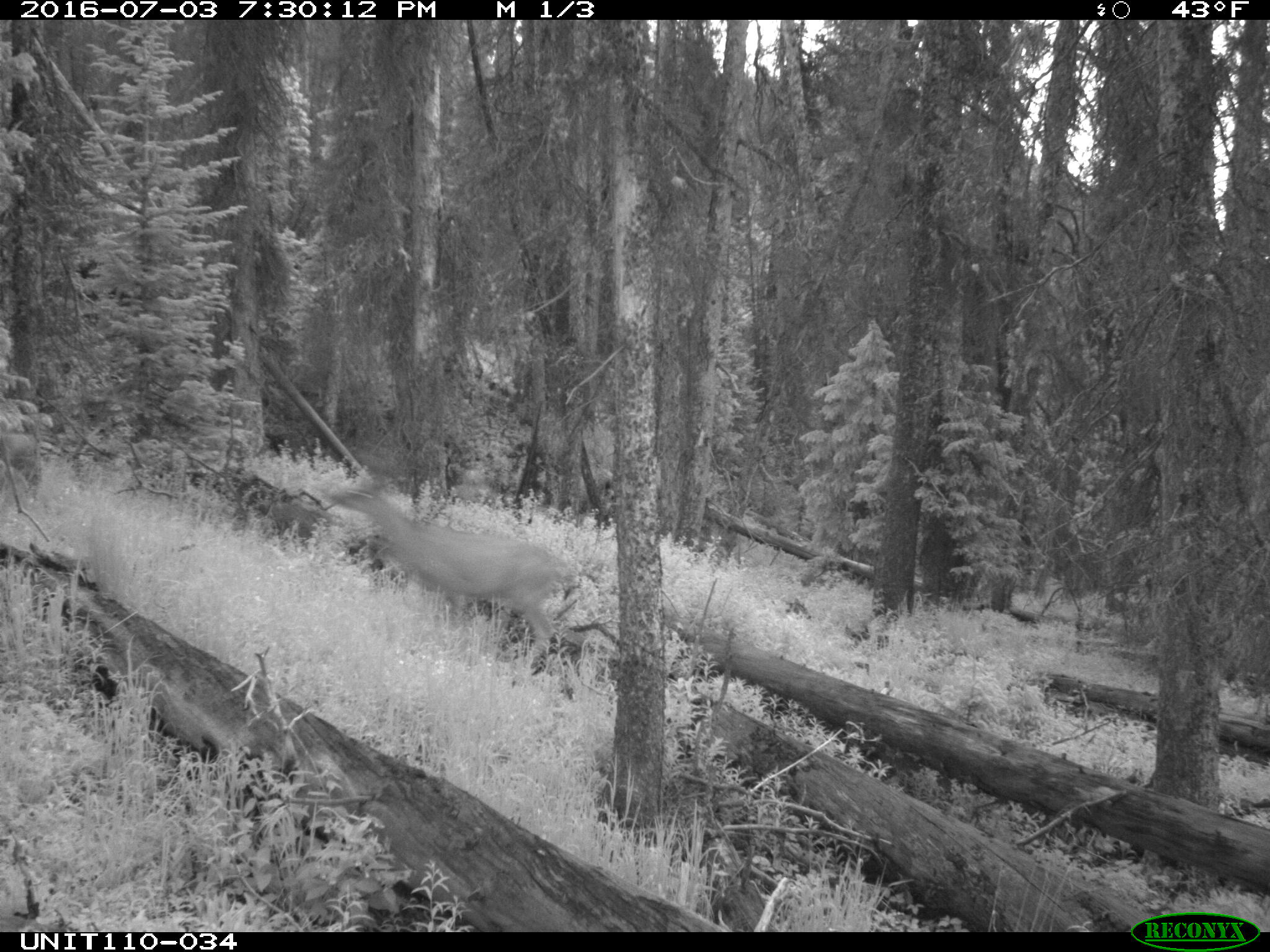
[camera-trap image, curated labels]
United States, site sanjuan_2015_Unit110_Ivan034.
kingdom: Animalia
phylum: Chordata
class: Mammalia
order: Artiodactyla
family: Cervidae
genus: Odocoileus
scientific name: Odocoileus hemionus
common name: mule deer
Odocoileus hemionus (mule deer).